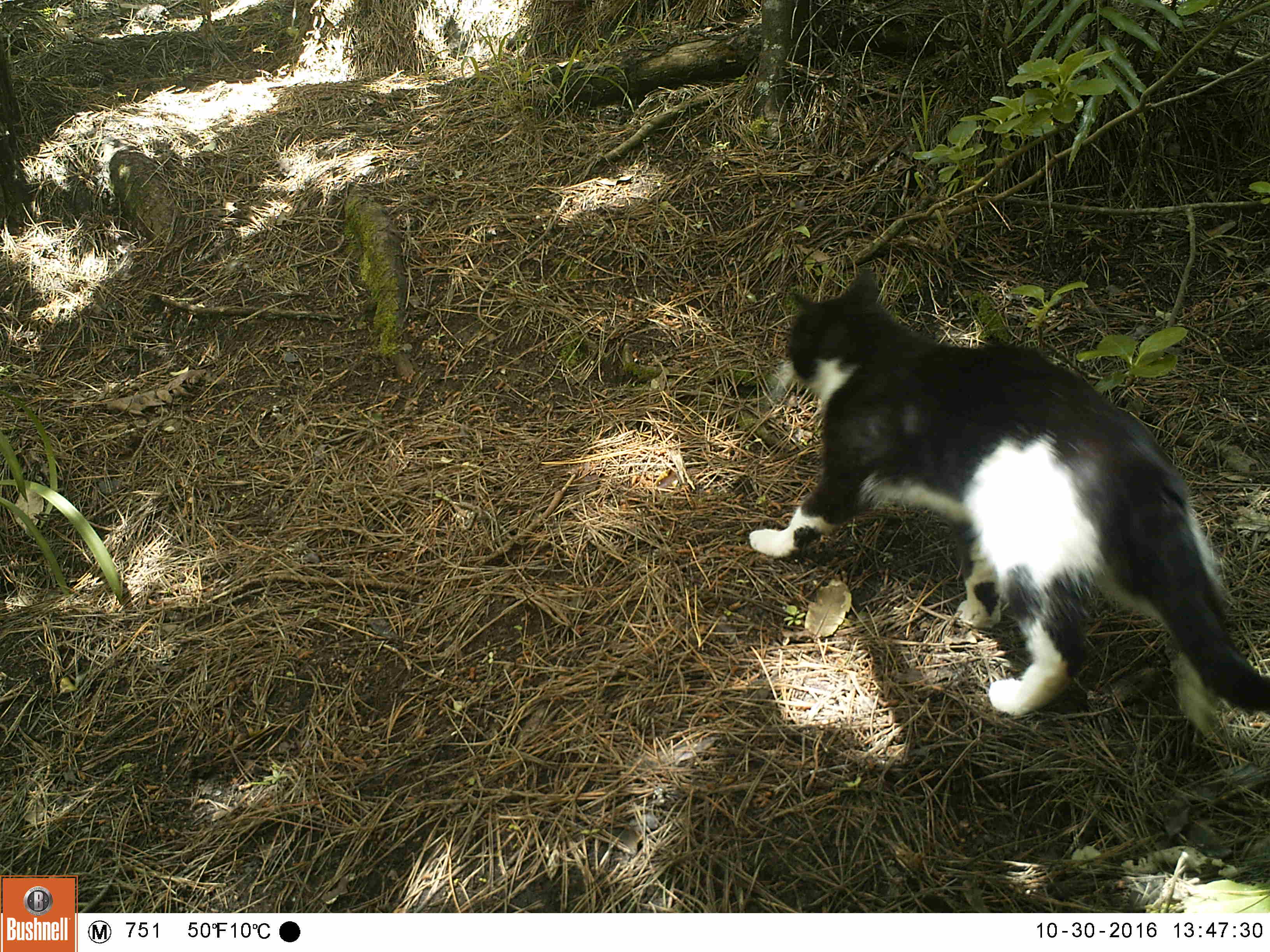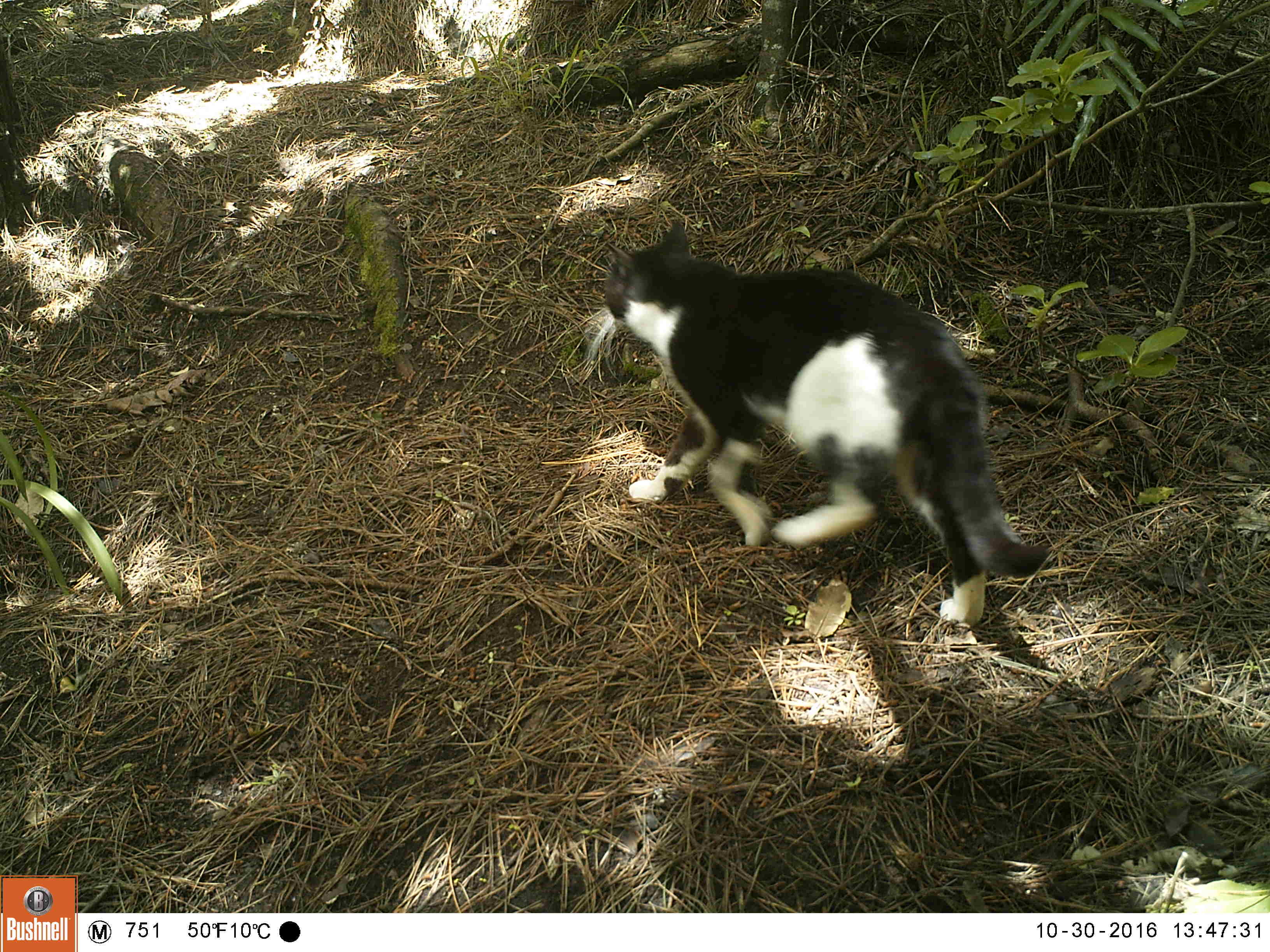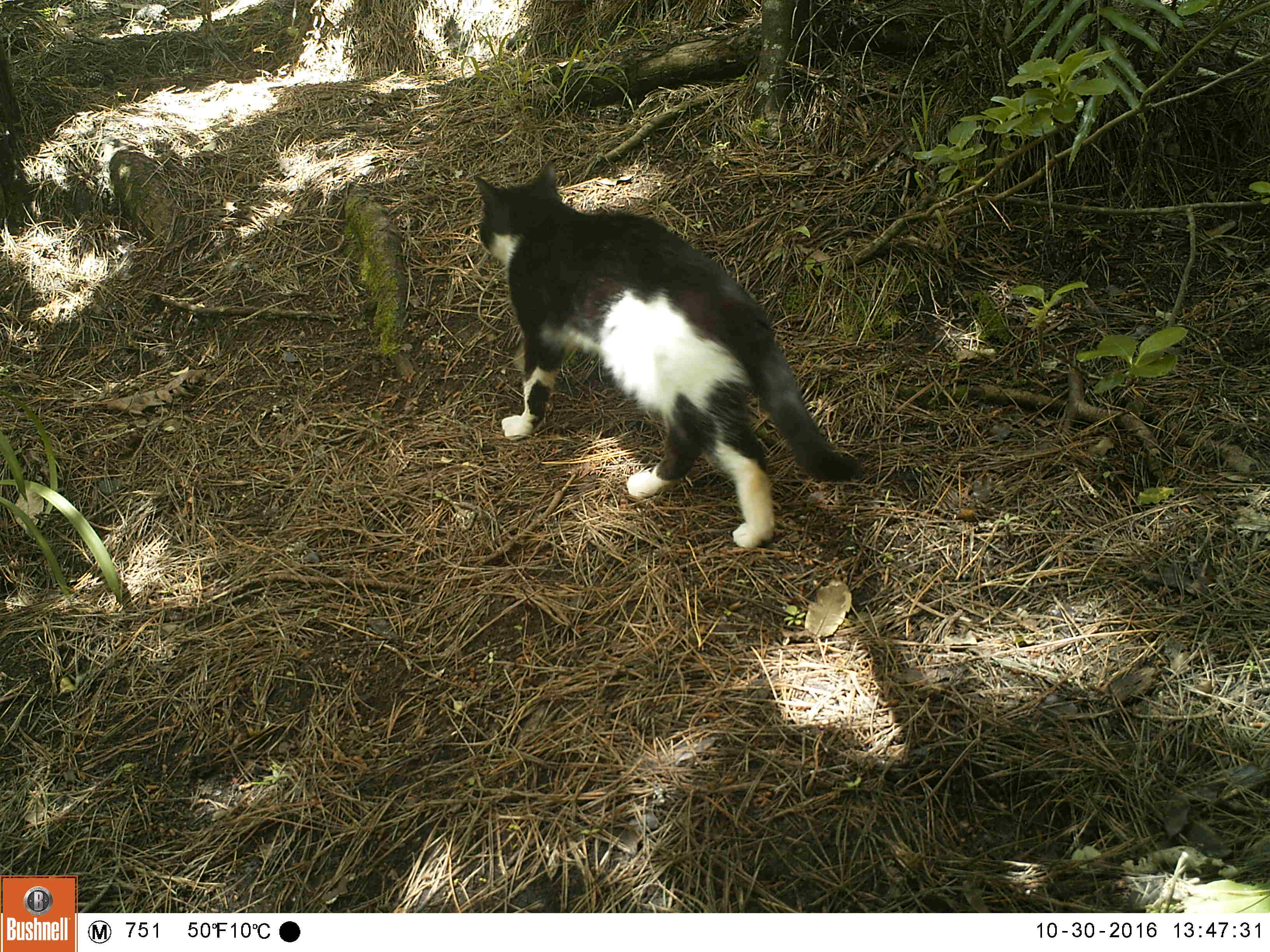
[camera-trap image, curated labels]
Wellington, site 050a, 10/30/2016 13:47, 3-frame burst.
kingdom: Animalia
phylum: Chordata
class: Mammalia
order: Carnivora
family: Felidae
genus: Felis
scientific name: Felis catus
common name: cat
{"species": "cat (Felis catus)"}